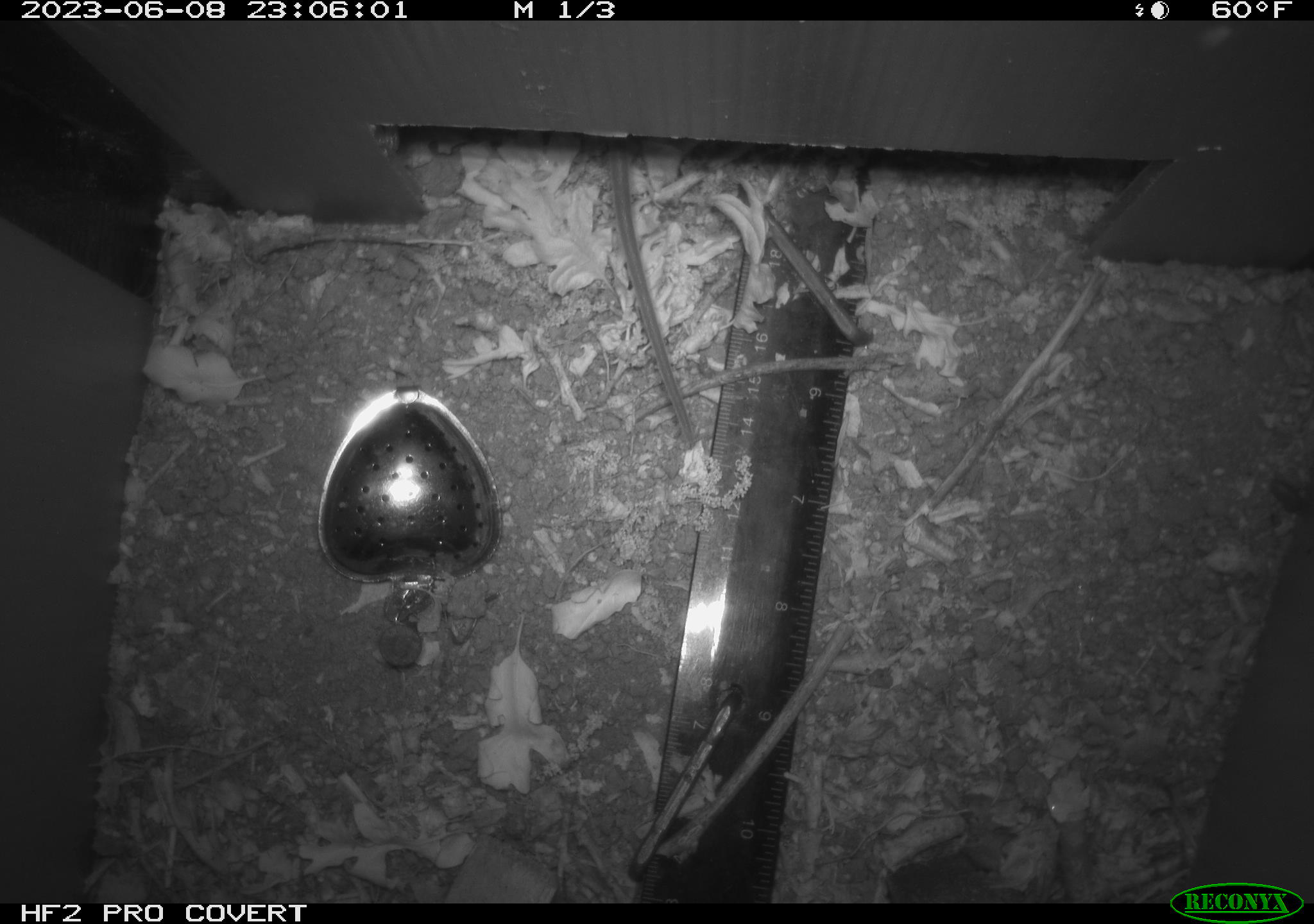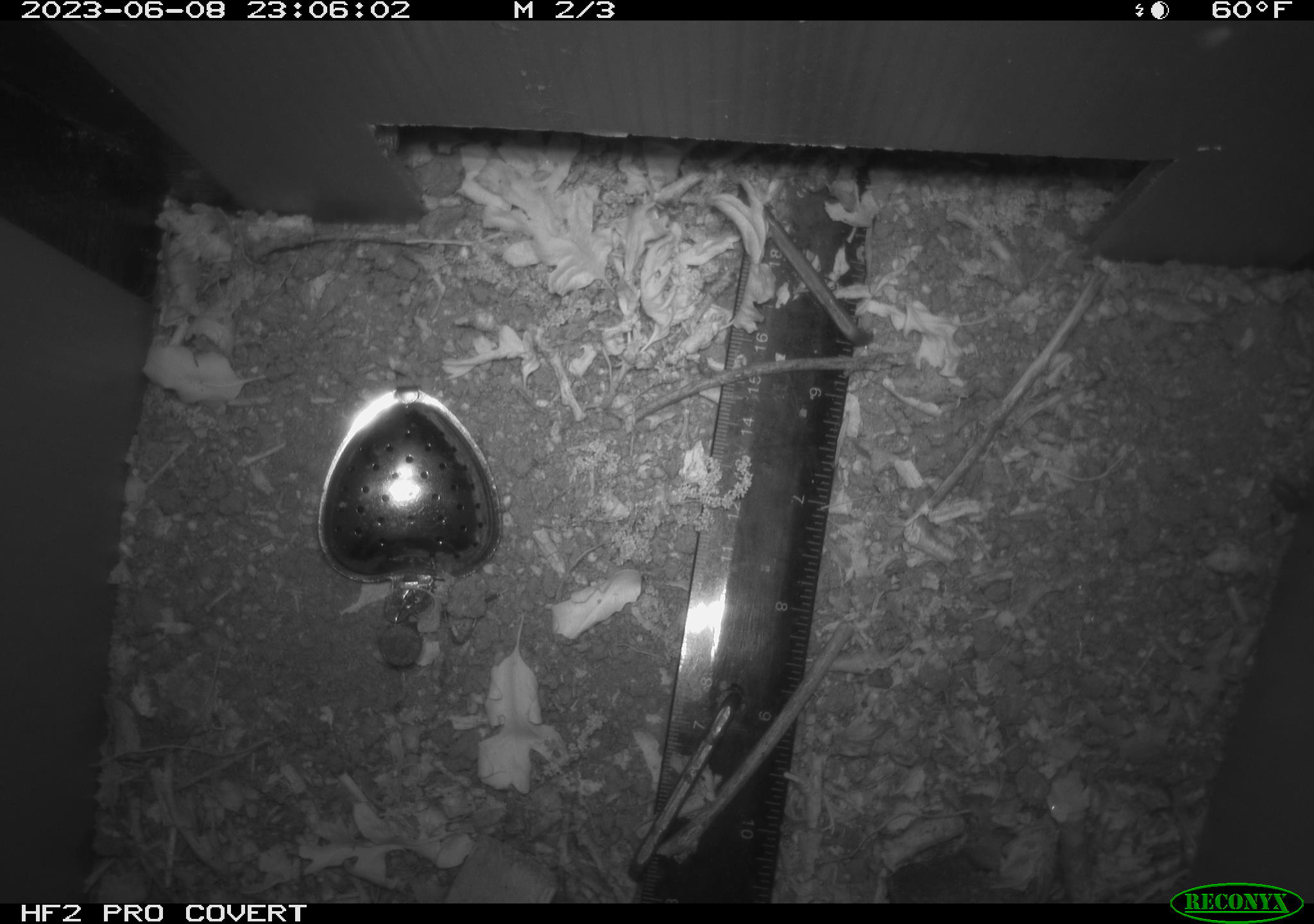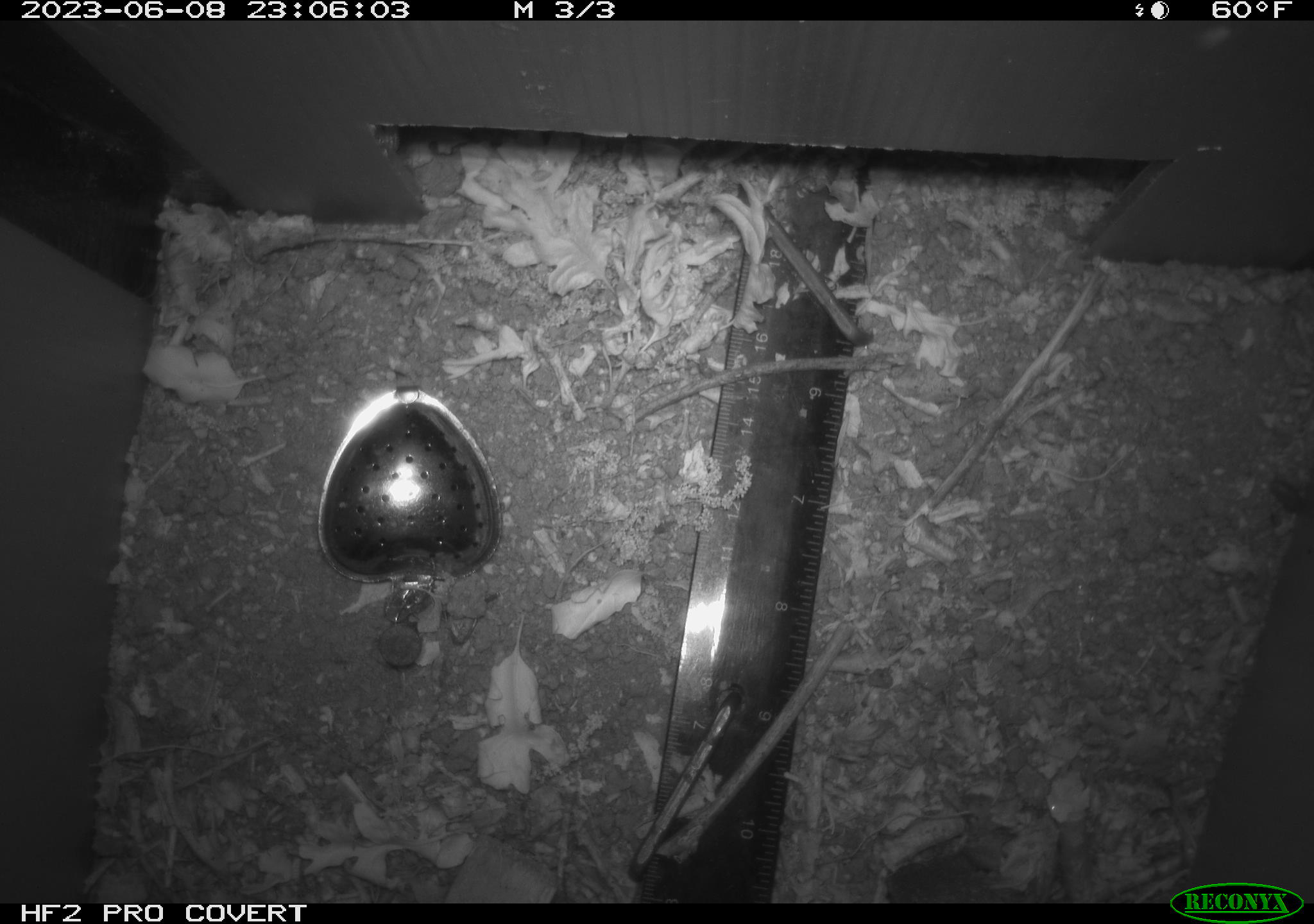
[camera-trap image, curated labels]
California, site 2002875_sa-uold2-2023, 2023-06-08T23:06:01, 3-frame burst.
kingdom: Animalia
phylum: Chordata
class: Mammalia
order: Rodentia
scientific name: Rodentia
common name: mouse species